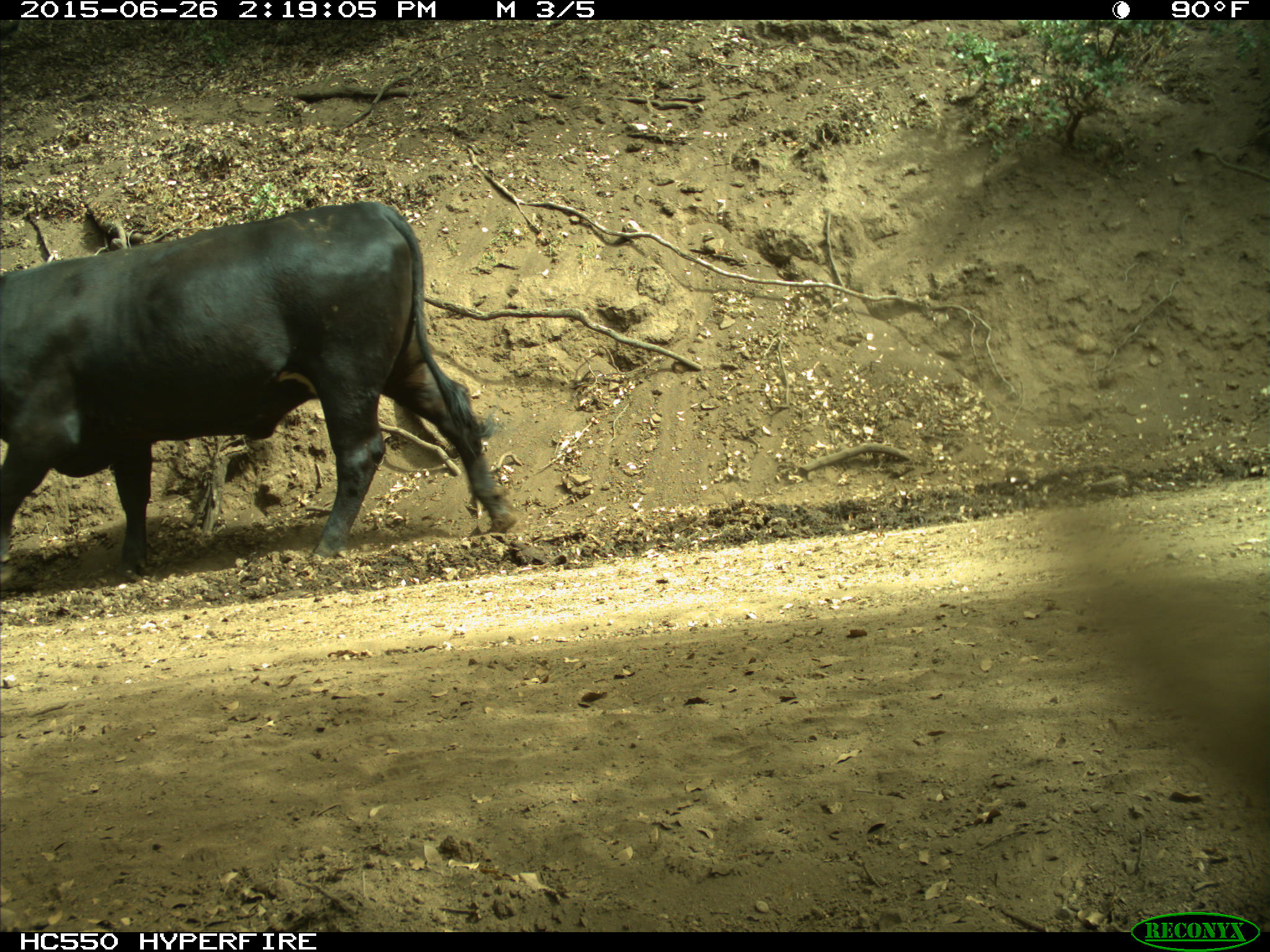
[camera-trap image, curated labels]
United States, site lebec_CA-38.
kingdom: Animalia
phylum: Chordata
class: Mammalia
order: Artiodactyla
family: Bovidae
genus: Bos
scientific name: Bos taurus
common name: domestic cow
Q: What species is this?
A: Bos taurus (domestic cow).